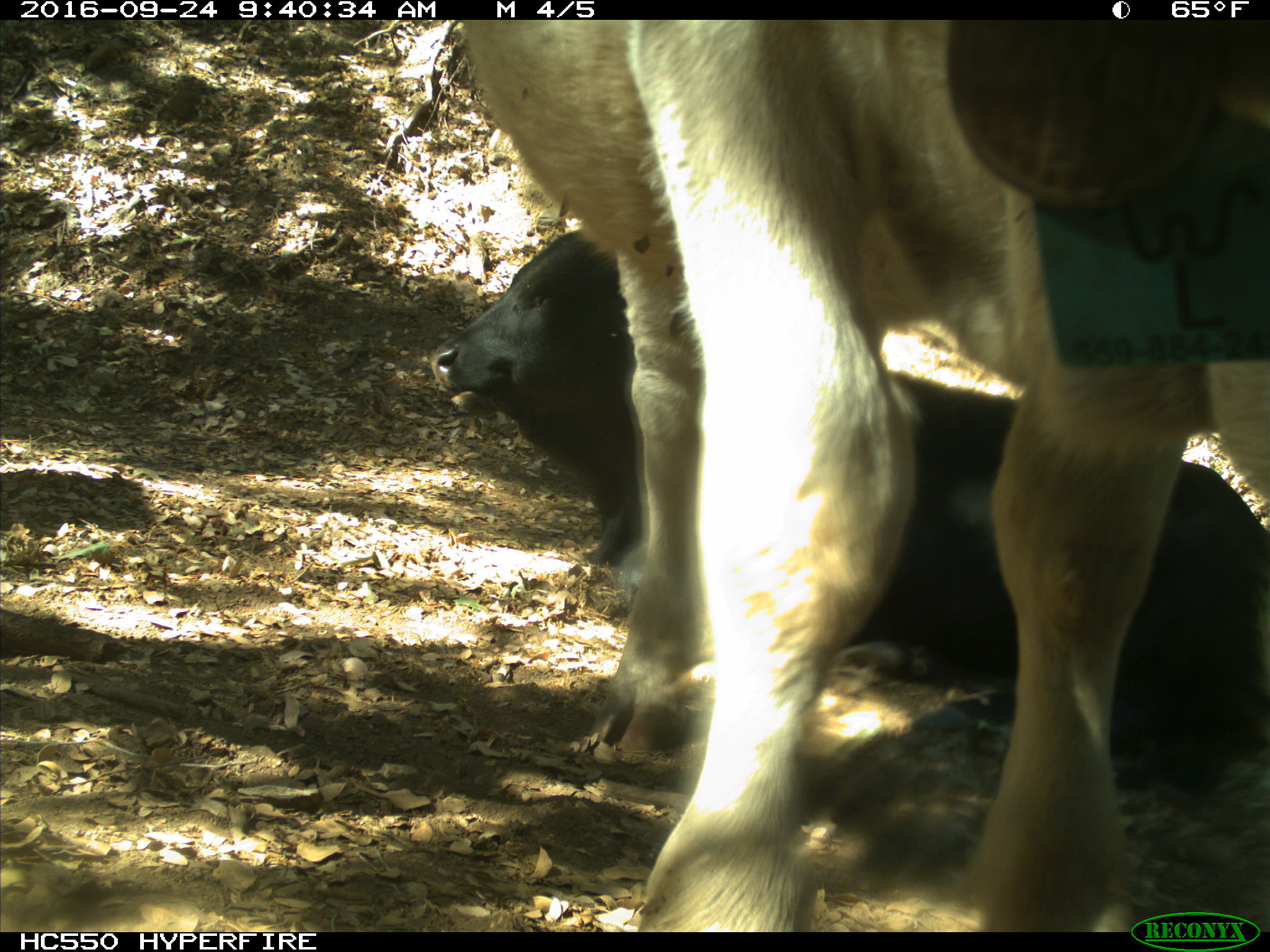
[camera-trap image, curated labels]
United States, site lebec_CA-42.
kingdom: Animalia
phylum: Chordata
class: Mammalia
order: Artiodactyla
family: Bovidae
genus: Bos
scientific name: Bos taurus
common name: domestic cow